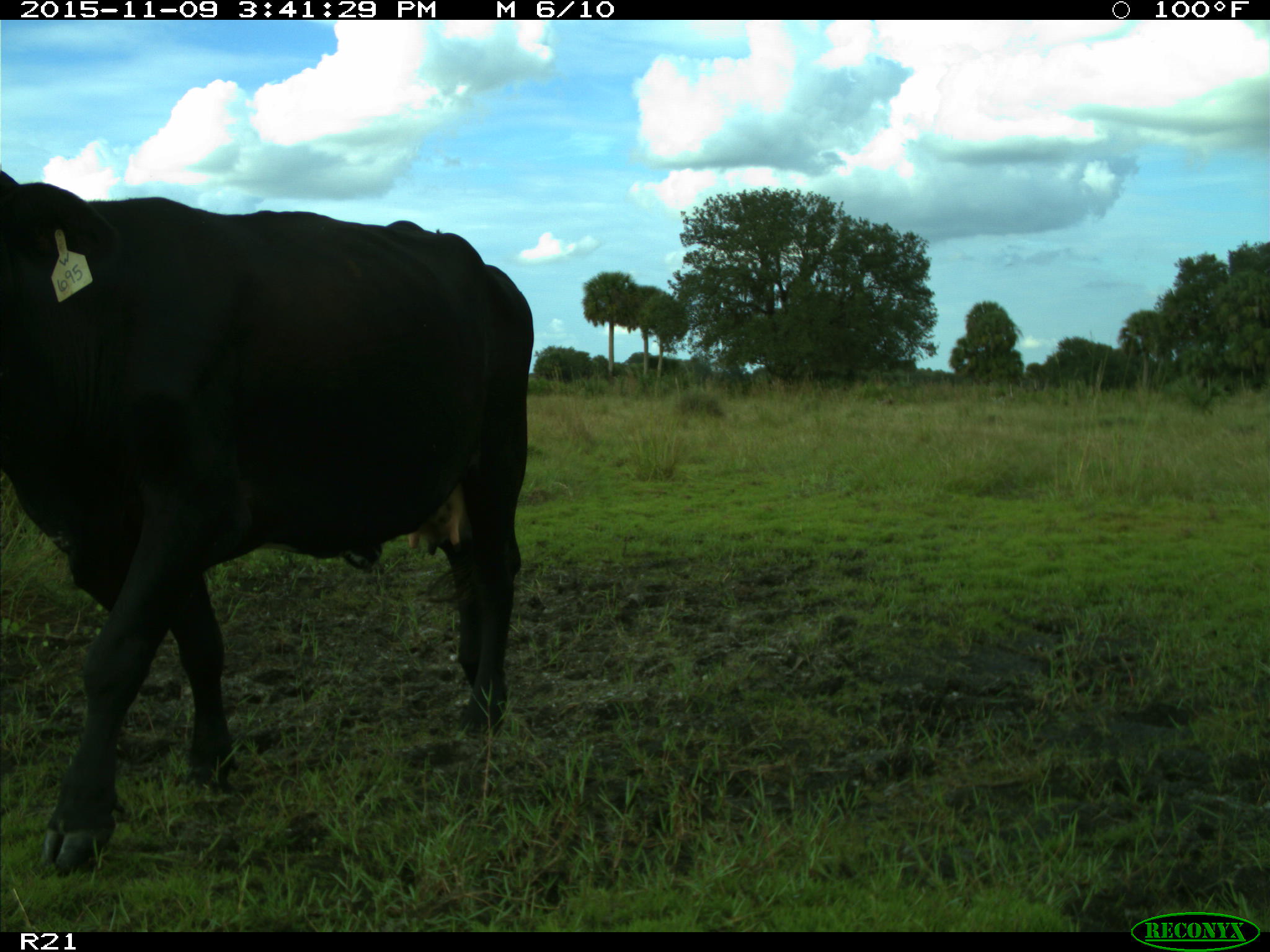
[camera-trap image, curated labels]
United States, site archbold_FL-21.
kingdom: Animalia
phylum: Chordata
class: Mammalia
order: Artiodactyla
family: Bovidae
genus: Bos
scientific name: Bos taurus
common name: domestic cow